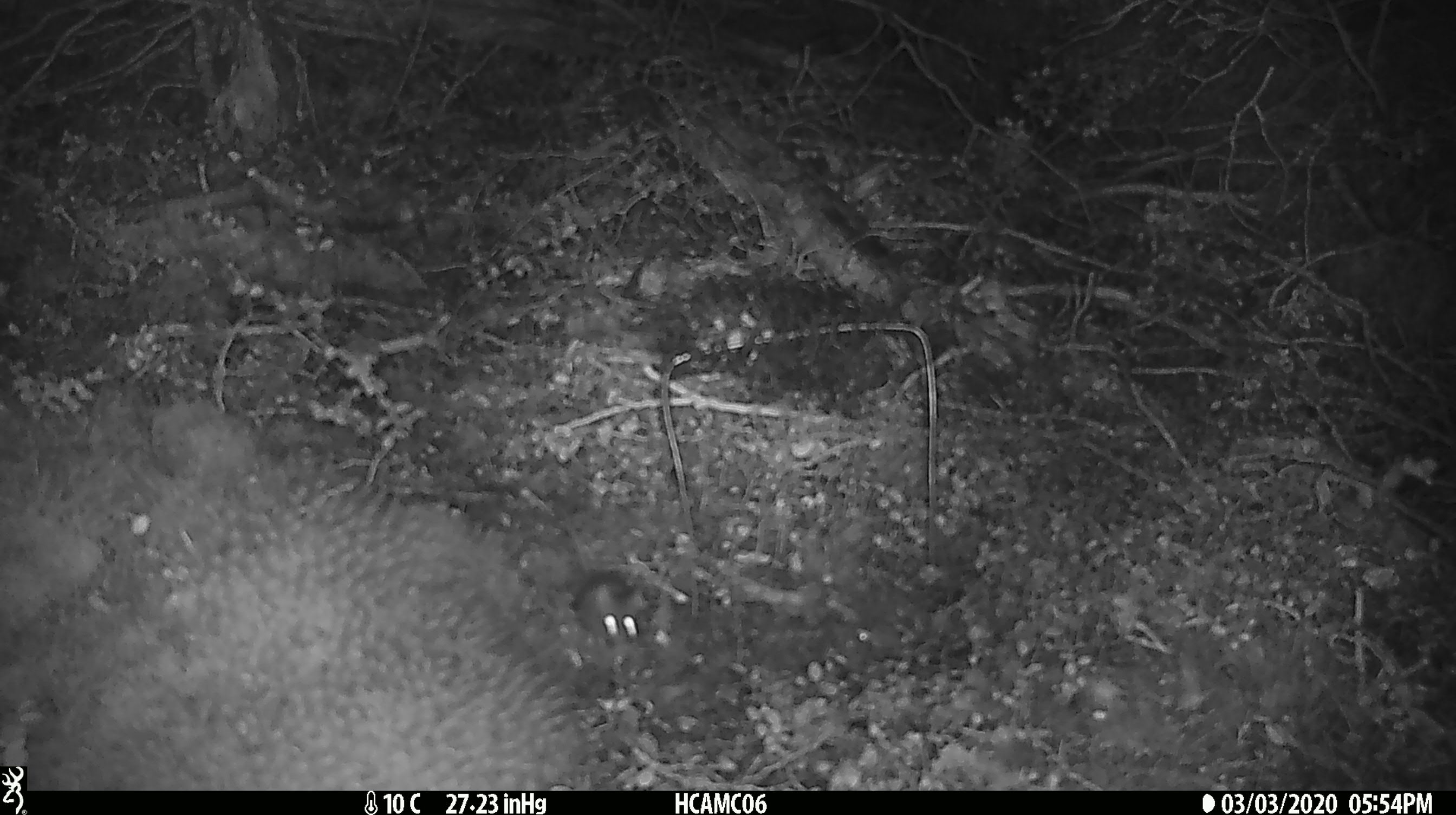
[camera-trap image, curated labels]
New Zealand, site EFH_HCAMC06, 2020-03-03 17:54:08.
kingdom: Animalia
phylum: Chordata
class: Mammalia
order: Rodentia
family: Muridae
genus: Mus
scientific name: Mus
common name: mouse